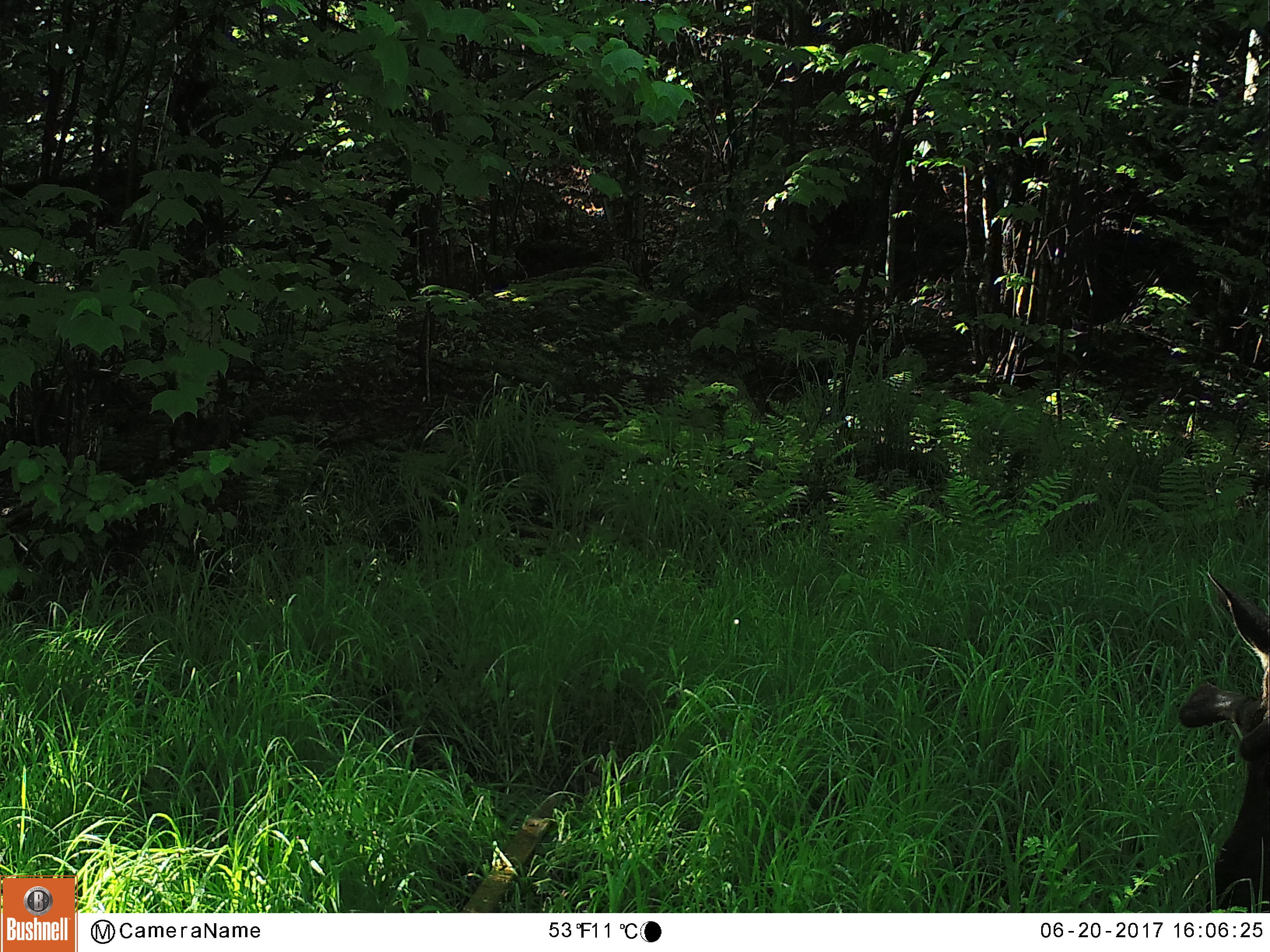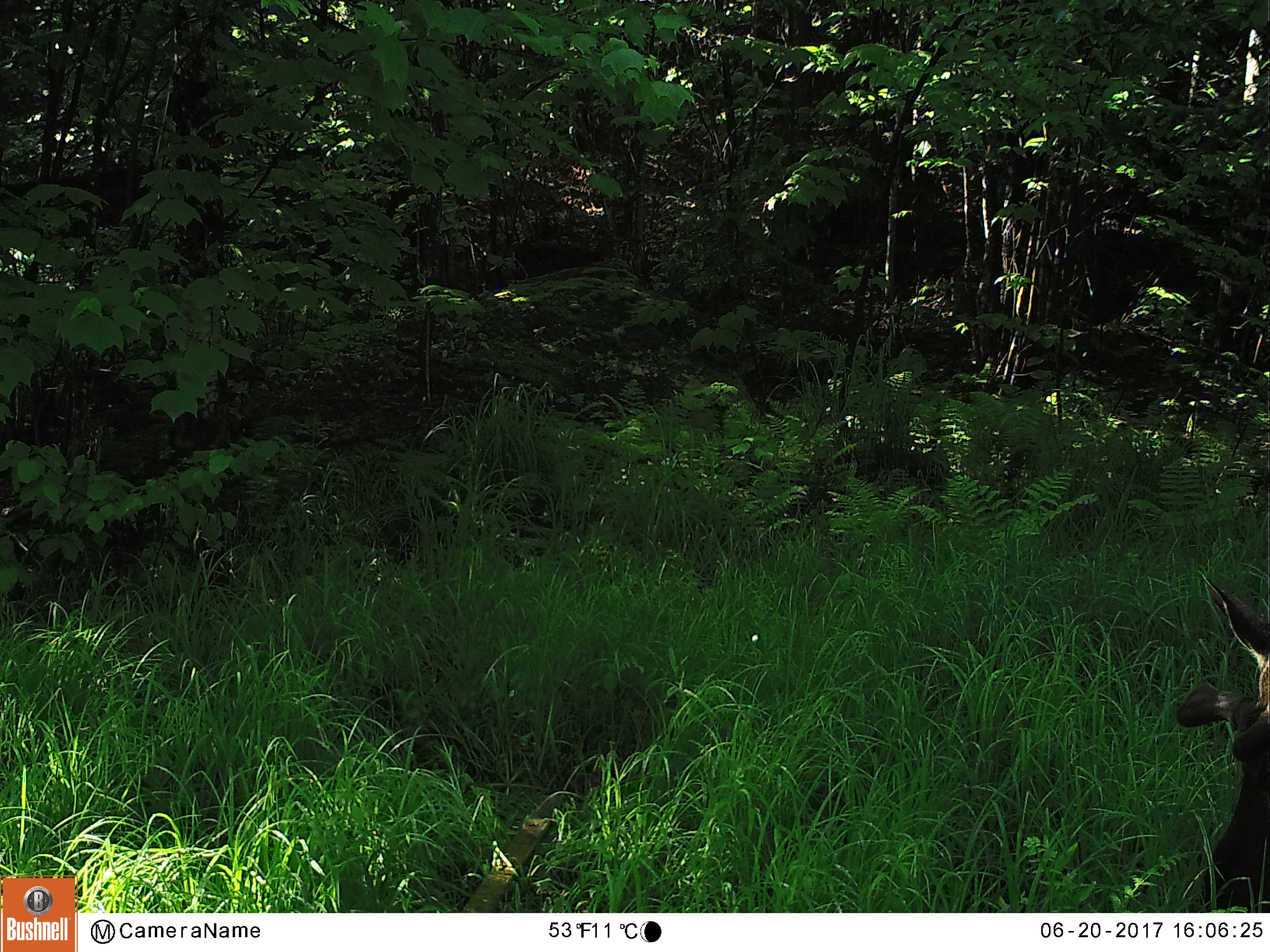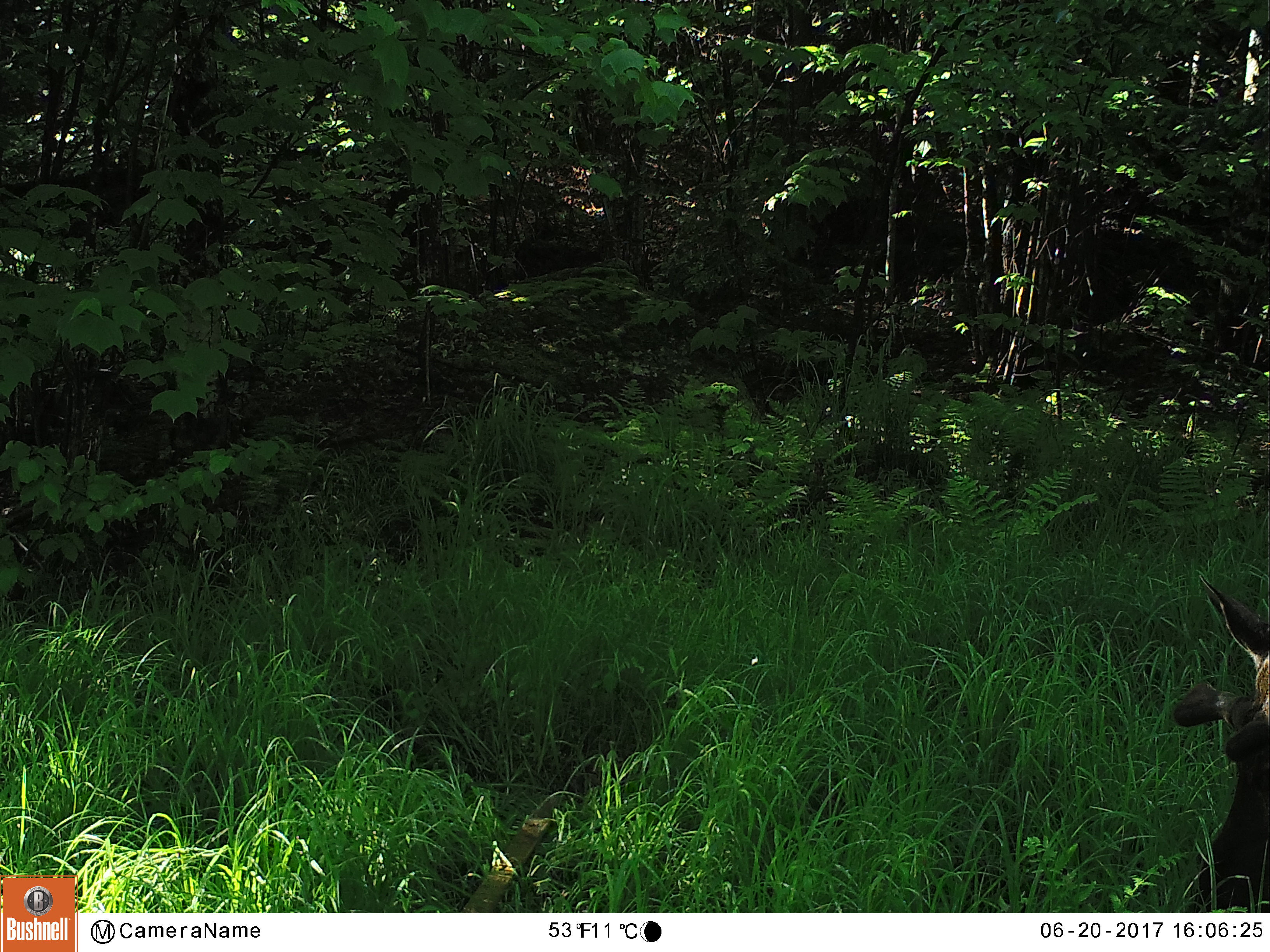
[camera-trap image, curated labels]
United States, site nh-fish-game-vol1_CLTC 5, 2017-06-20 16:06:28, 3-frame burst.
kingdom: Animalia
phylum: Chordata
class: Mammalia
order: Artiodactyla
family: Cervidae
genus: Alces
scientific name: Alces alces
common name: moose